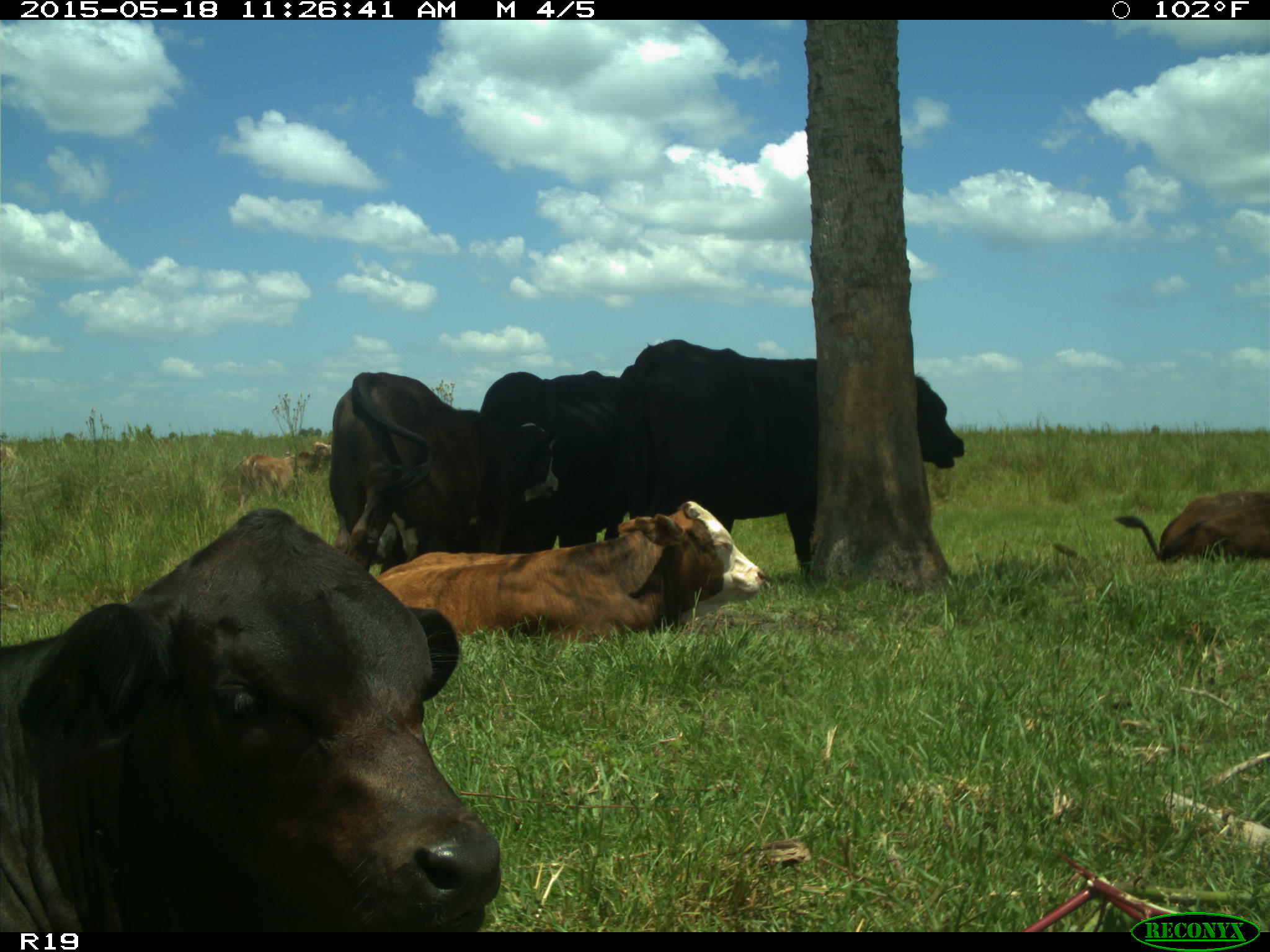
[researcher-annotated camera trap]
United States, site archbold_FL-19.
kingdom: Animalia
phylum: Chordata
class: Mammalia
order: Artiodactyla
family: Bovidae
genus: Bos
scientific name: Bos taurus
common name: domestic cow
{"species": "Bos taurus (domestic cow)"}